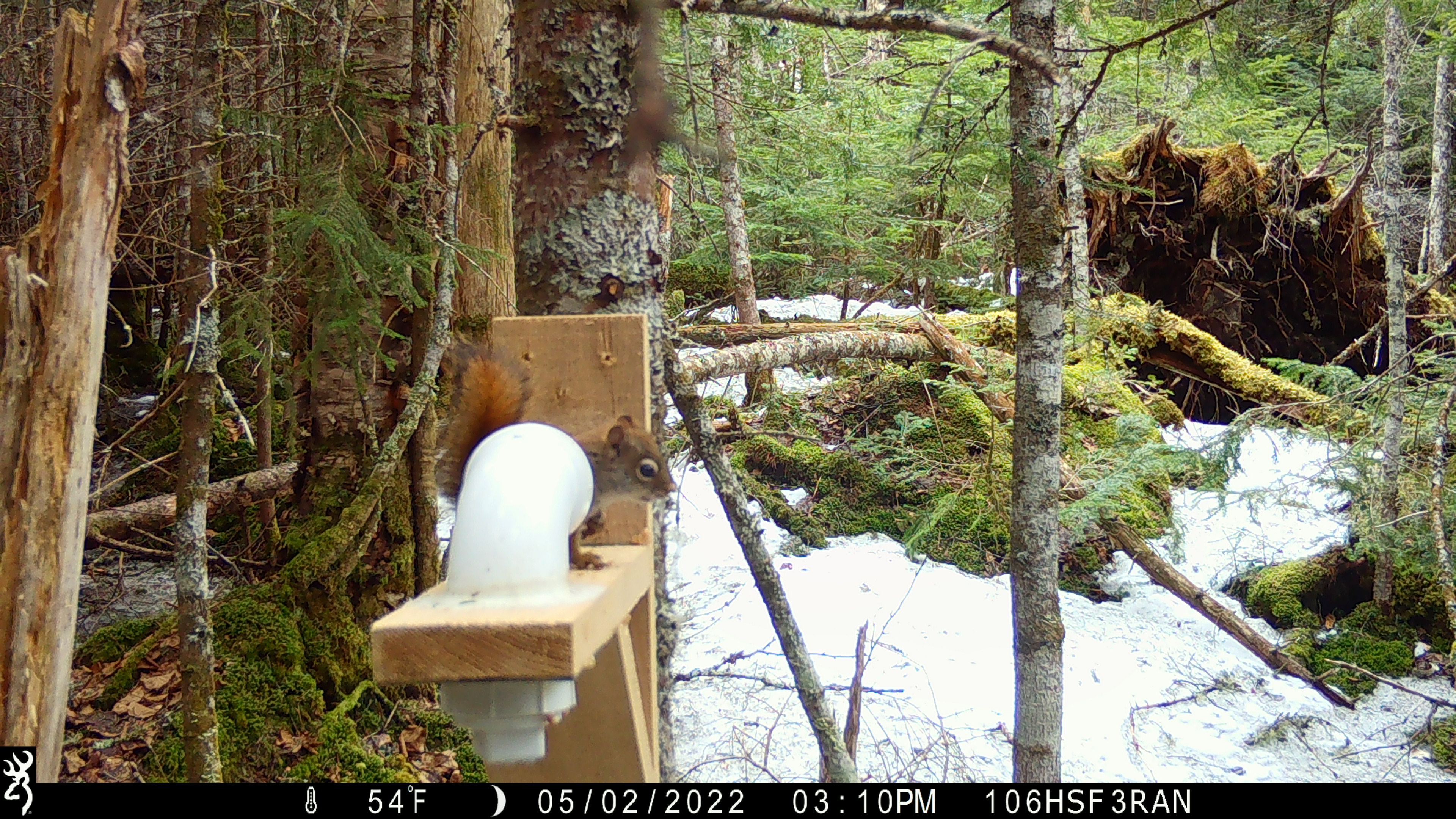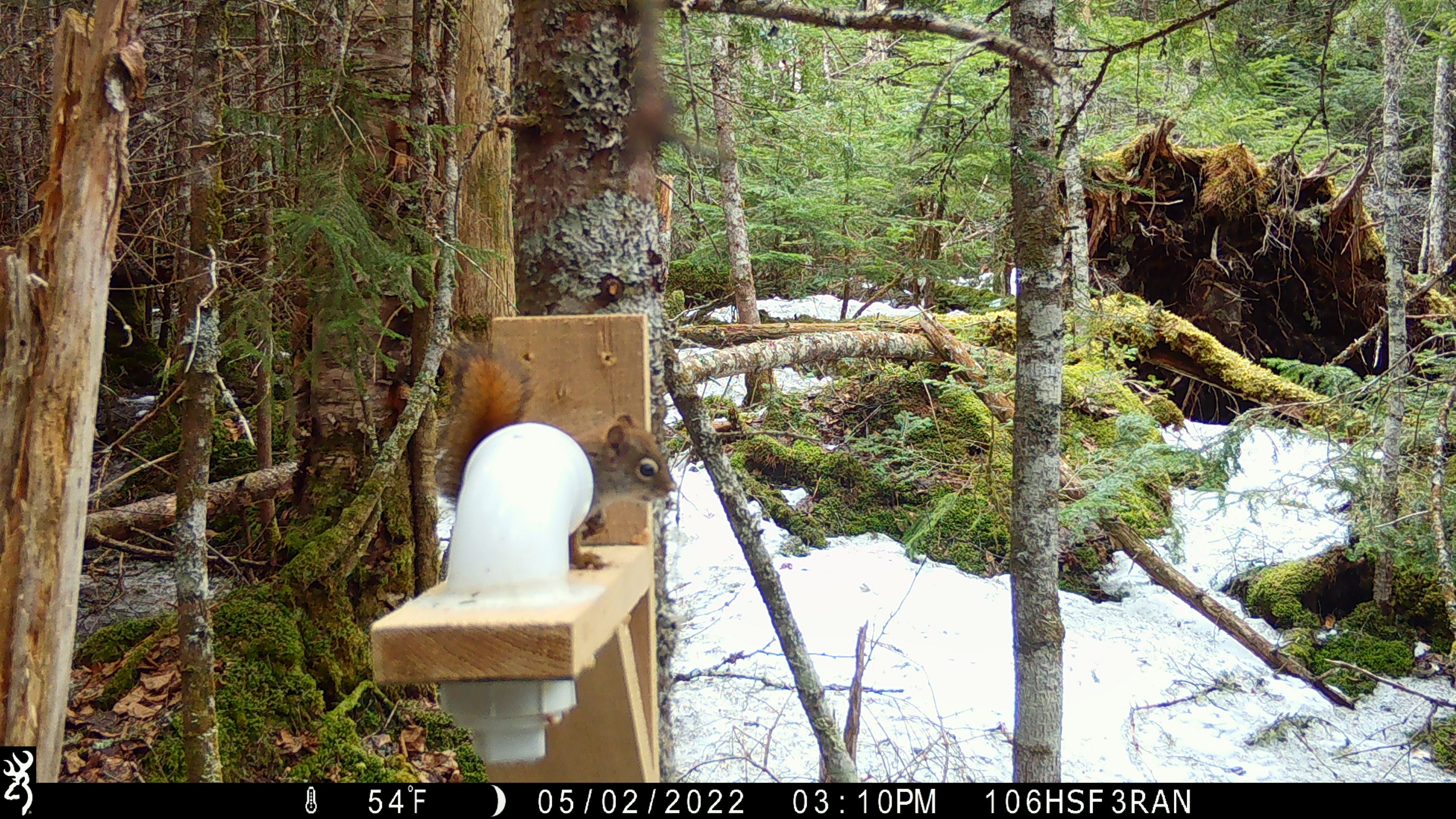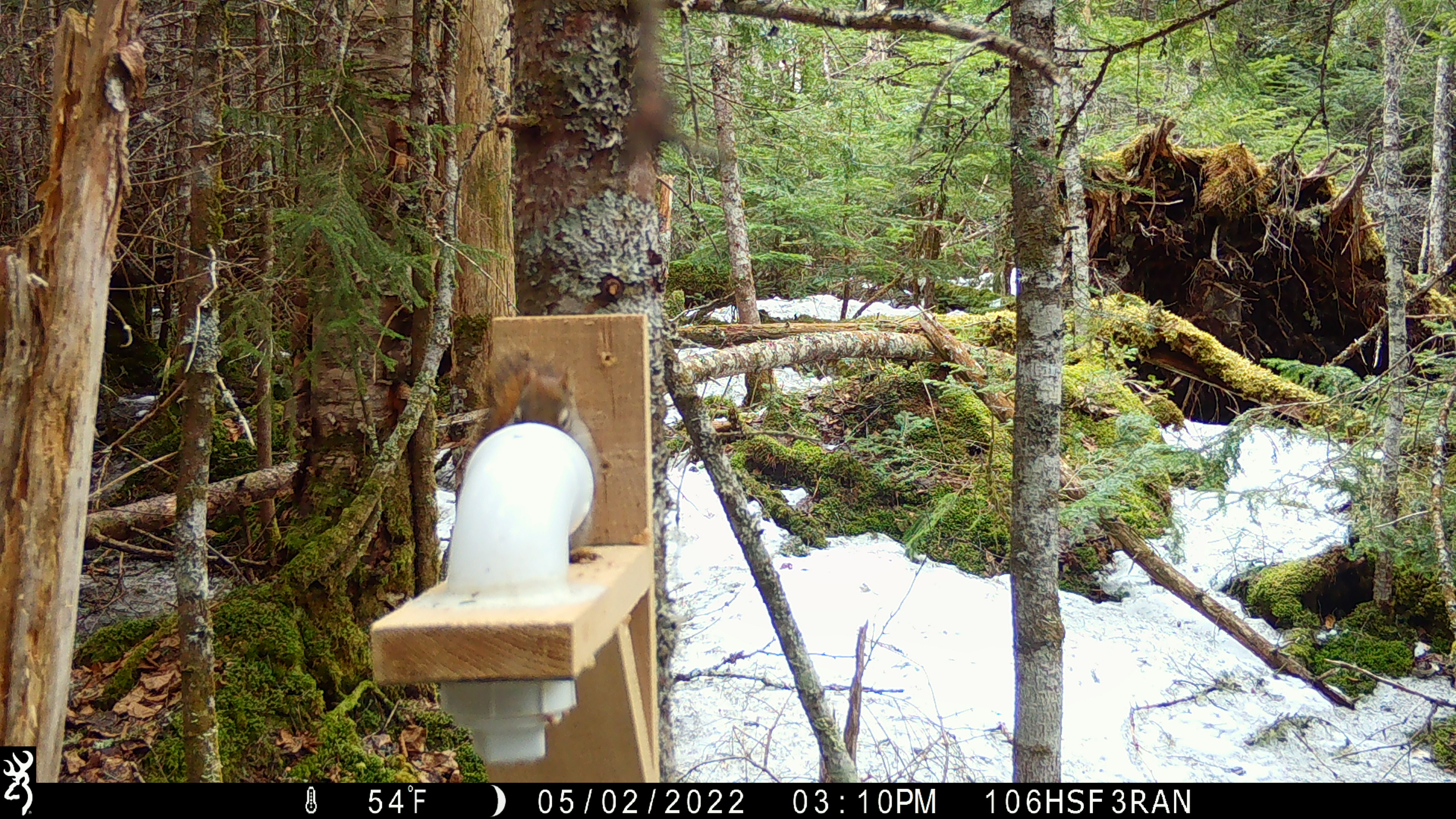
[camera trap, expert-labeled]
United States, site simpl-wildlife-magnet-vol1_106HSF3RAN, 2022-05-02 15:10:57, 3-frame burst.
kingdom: Animalia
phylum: Chordata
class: Mammalia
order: Rodentia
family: Sciuridae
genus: Tamiasciurus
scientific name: Tamiasciurus hudsonicus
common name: red squirrel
Red squirrel (Tamiasciurus hudsonicus).